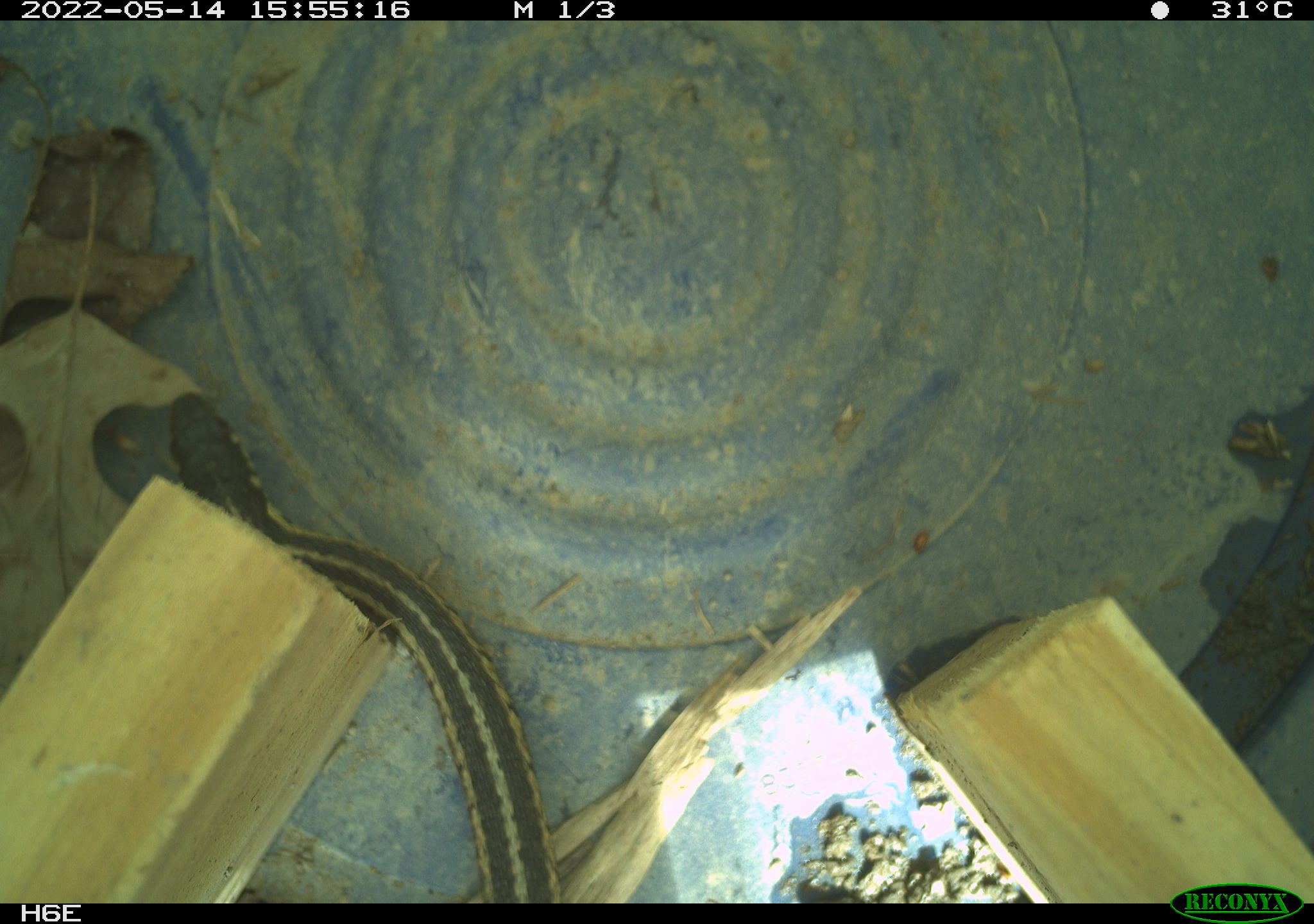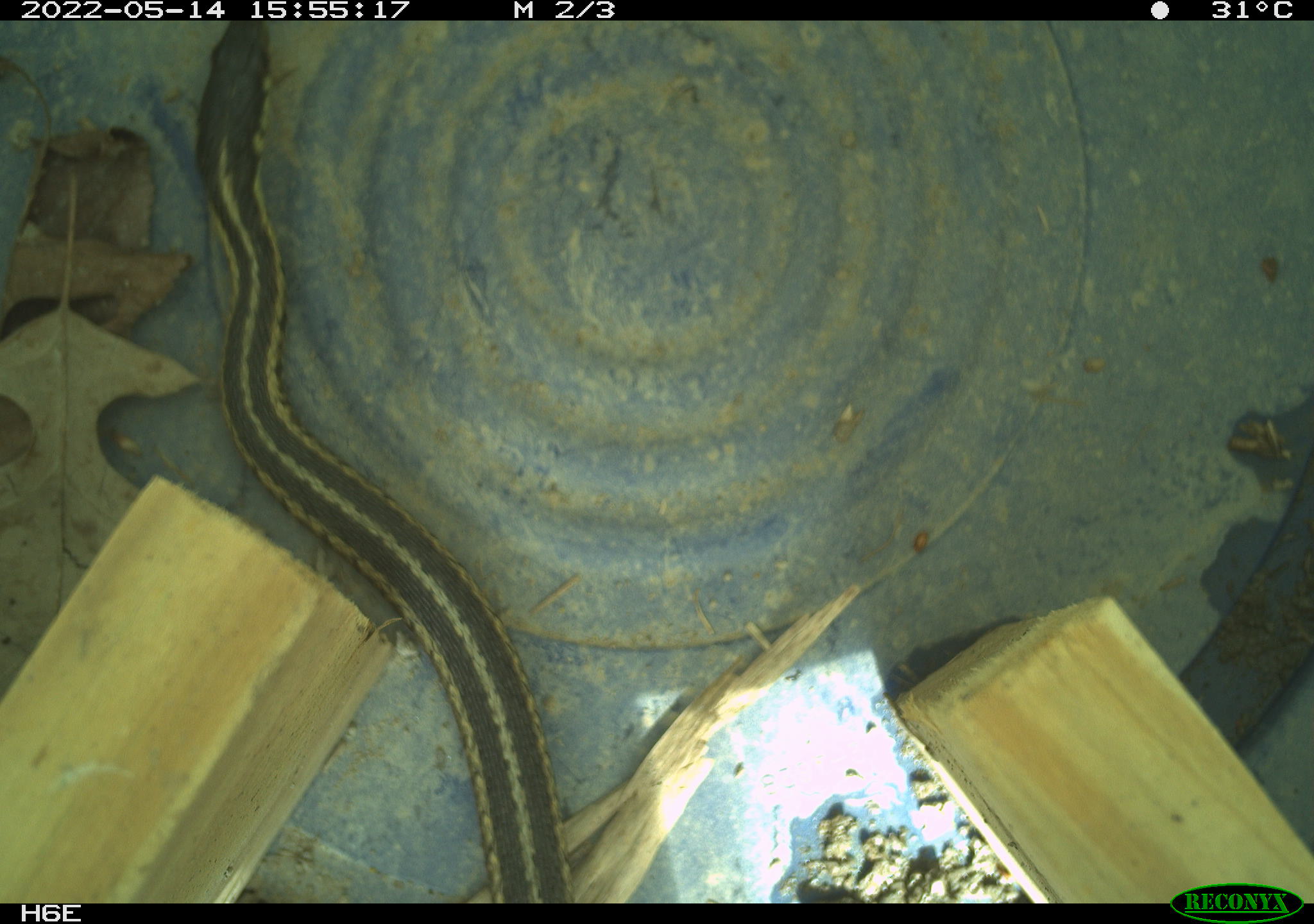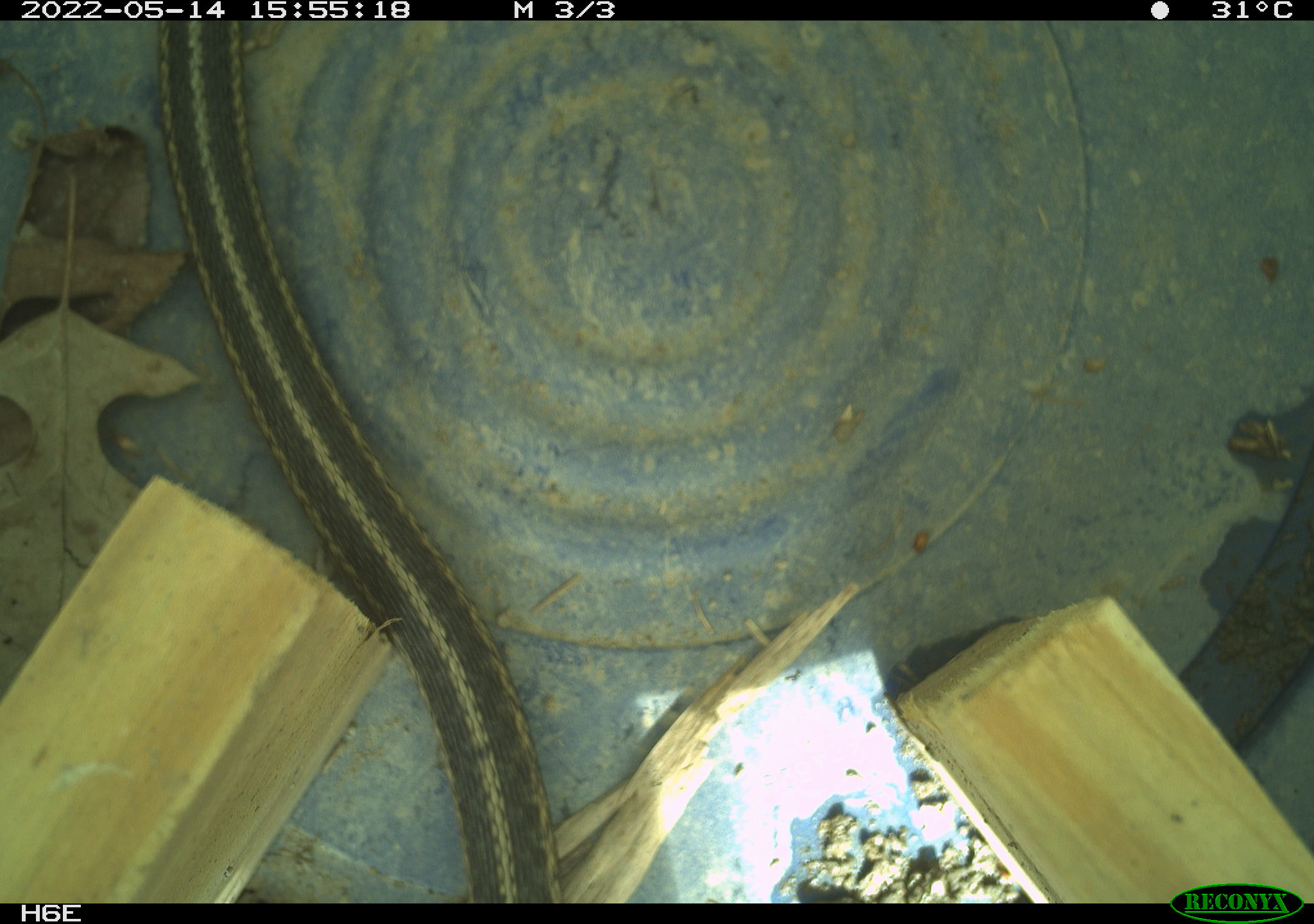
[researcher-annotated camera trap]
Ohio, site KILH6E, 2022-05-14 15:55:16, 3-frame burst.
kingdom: Animalia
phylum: Chordata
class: Reptilia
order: Squamata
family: Colubridae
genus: Thamnophis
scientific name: Thamnophis sirtalis sirtalis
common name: eastern gartersnake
Eastern gartersnake (Thamnophis sirtalis sirtalis).